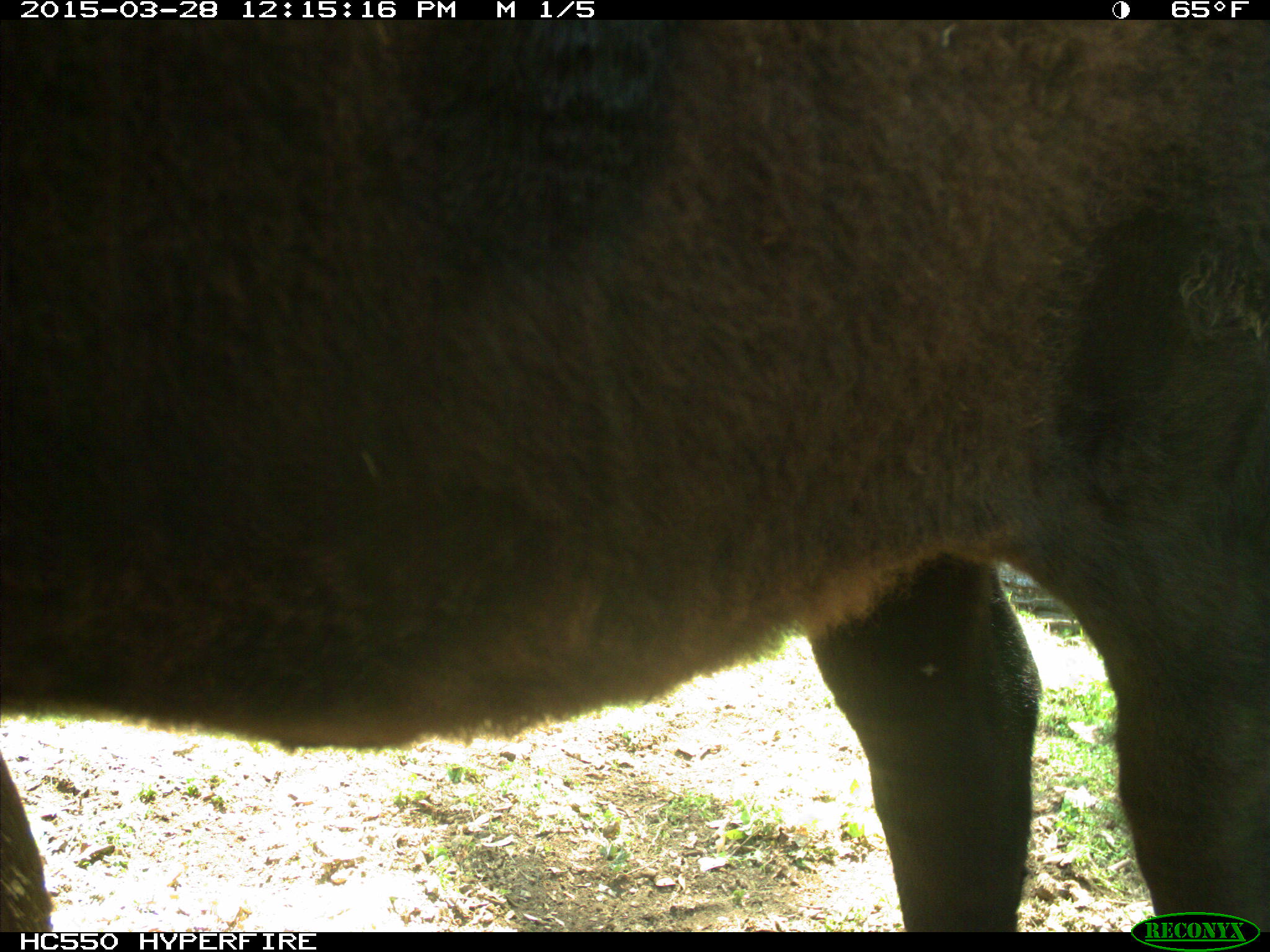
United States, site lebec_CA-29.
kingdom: Animalia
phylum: Chordata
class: Mammalia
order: Artiodactyla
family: Bovidae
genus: Bos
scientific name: Bos taurus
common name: domestic cow